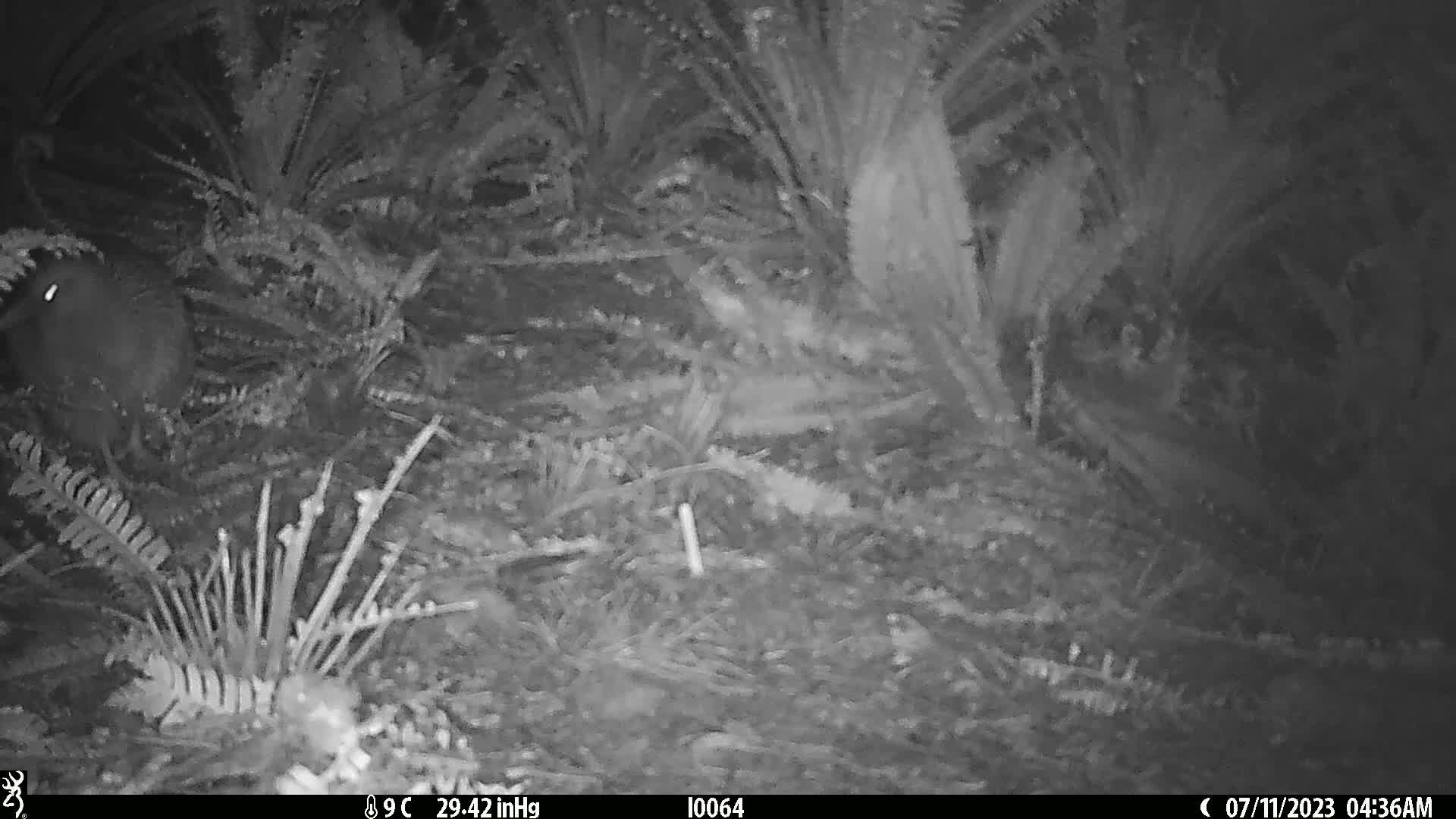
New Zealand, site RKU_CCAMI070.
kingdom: Animalia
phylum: Chordata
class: Aves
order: Apterygiformes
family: Apterygidae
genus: Apteryx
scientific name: Apteryx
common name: kiwi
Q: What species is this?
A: Kiwi (Apteryx).